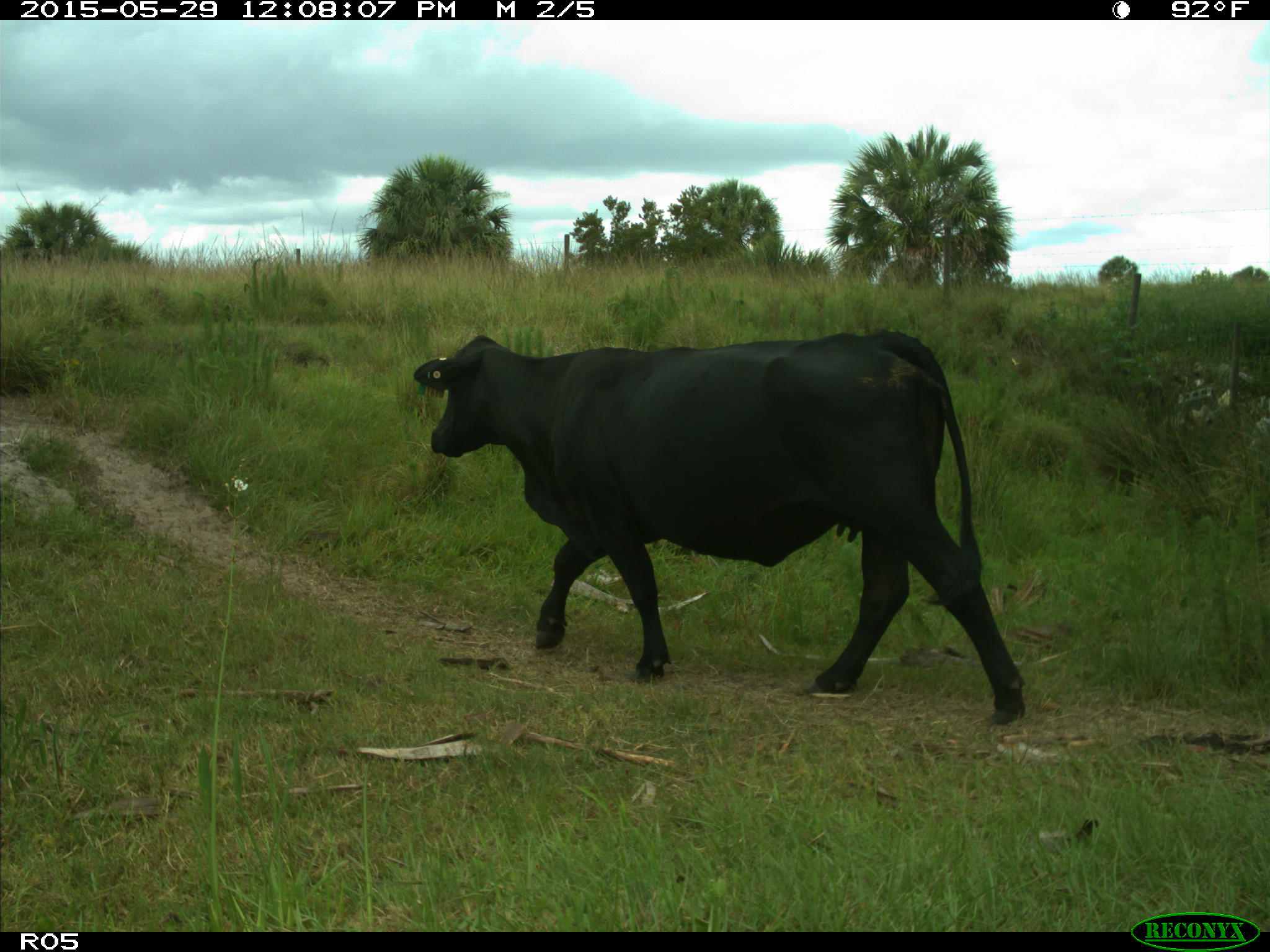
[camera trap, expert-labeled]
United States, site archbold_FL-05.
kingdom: Animalia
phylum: Chordata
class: Mammalia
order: Artiodactyla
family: Bovidae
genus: Bos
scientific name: Bos taurus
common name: domestic cow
Bos taurus (domestic cow).